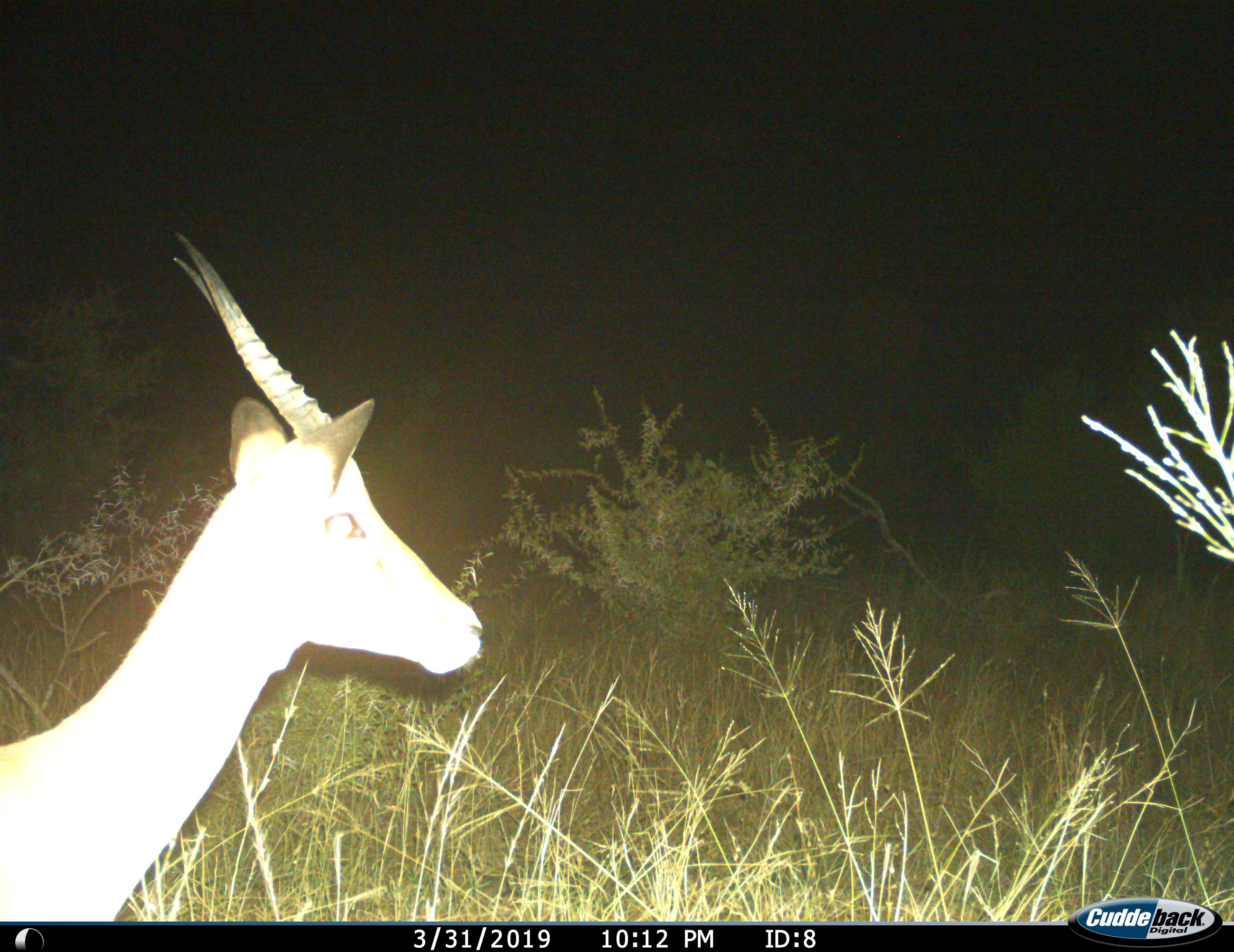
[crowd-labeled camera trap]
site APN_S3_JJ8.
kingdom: Animalia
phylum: Chordata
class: Mammalia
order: Artiodactyla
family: Bovidae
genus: Aepyceros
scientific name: Aepyceros melampus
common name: impala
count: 1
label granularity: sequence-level